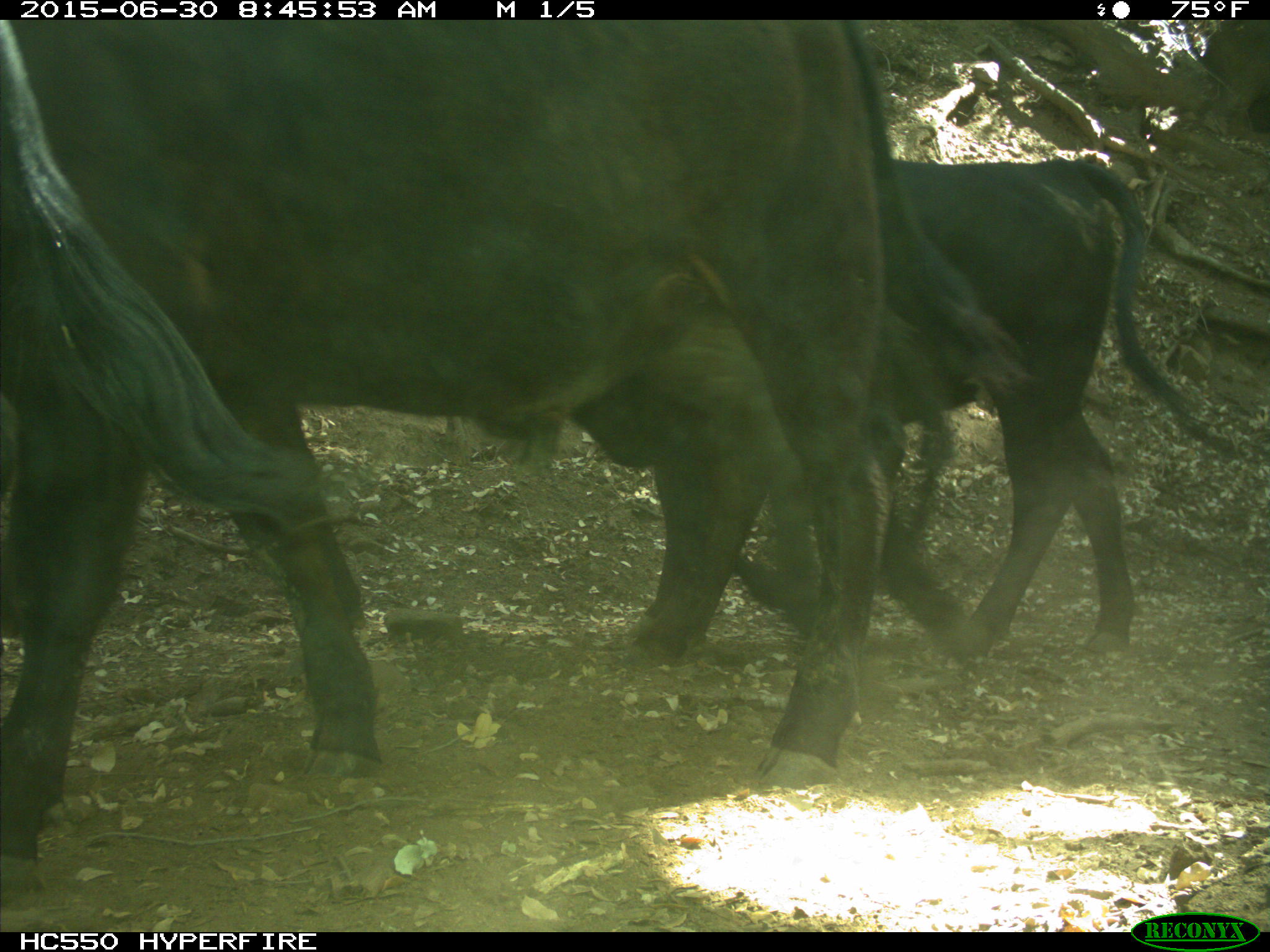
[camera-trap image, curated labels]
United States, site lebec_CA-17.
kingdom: Animalia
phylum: Chordata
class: Mammalia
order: Artiodactyla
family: Bovidae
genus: Bos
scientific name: Bos taurus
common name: domestic cow